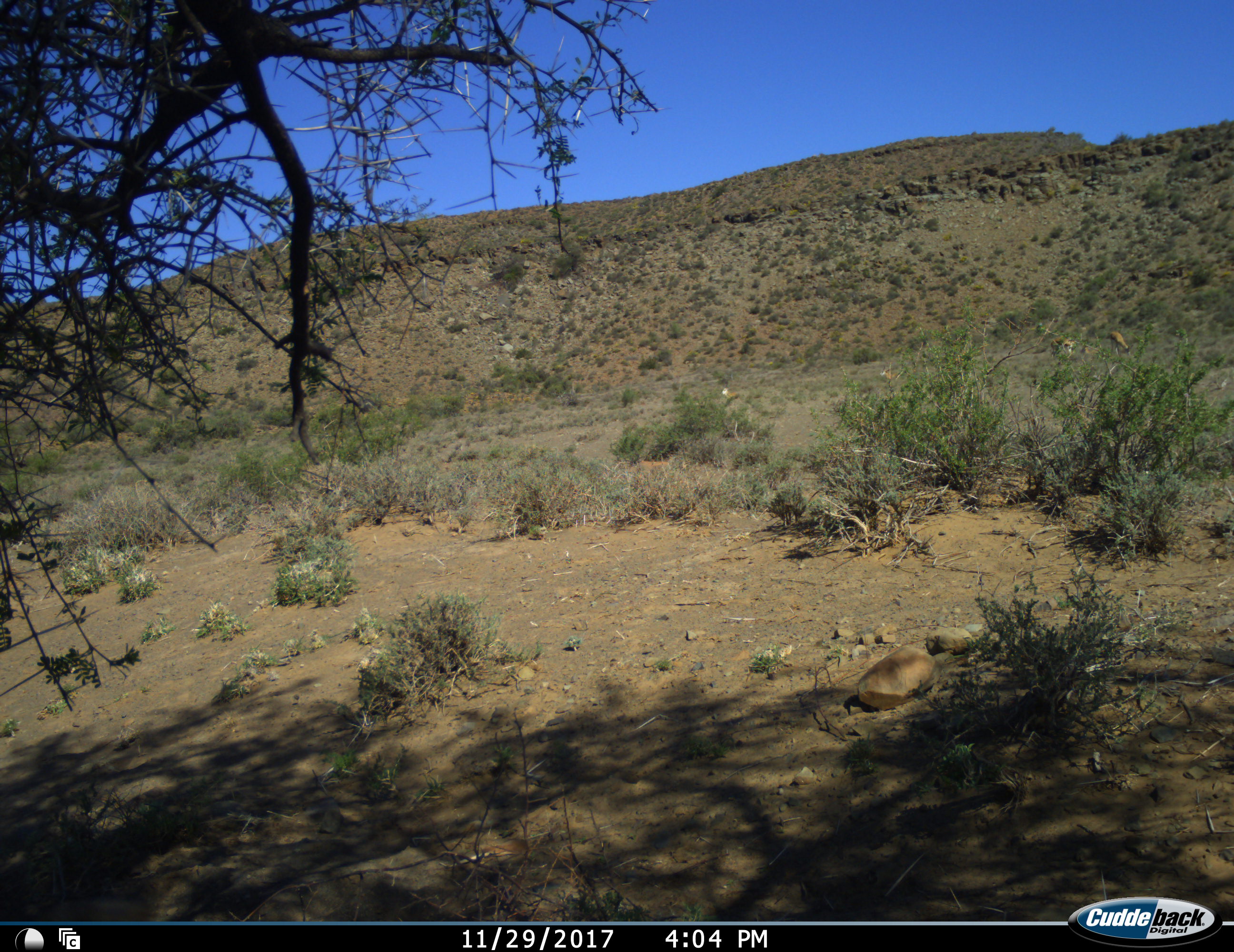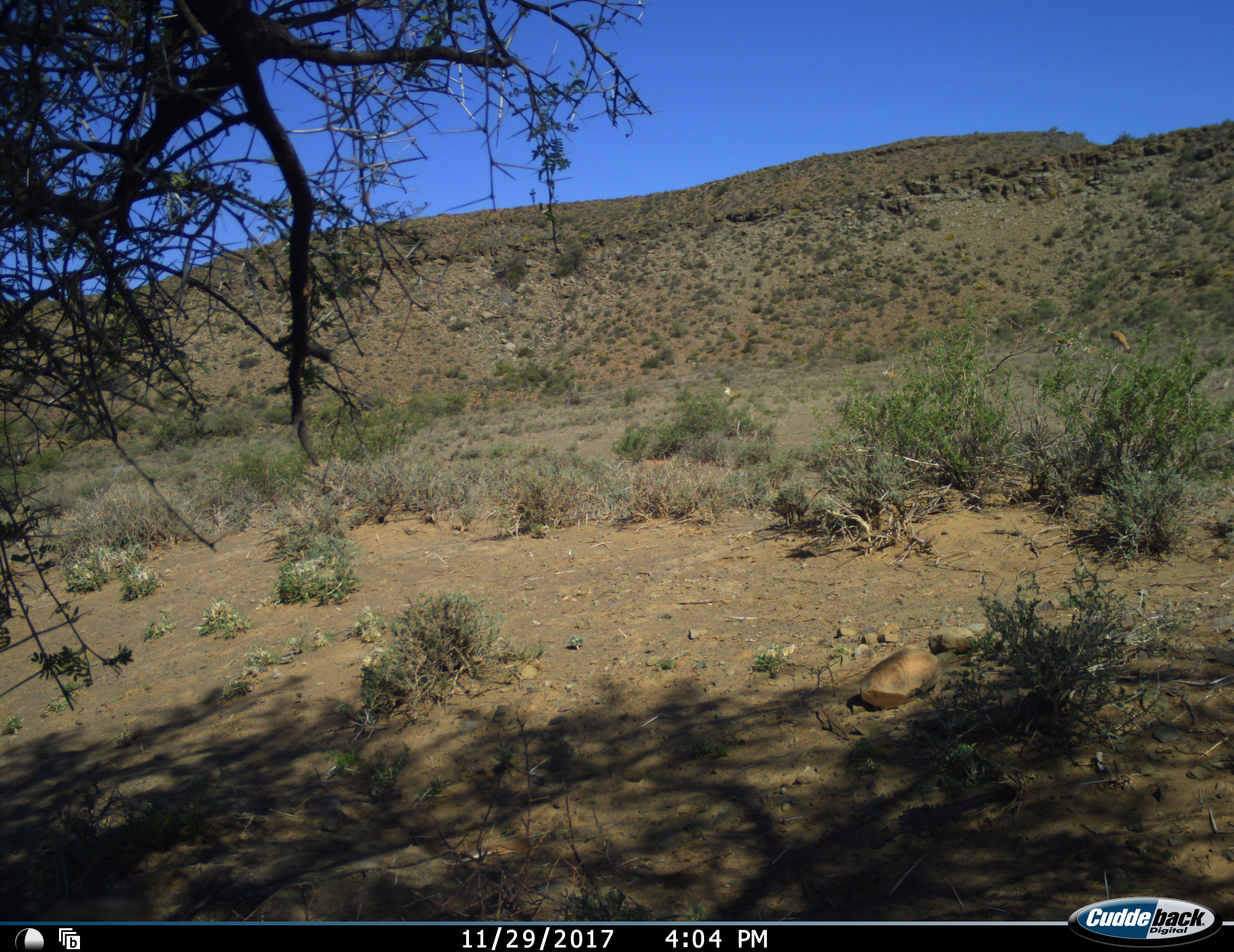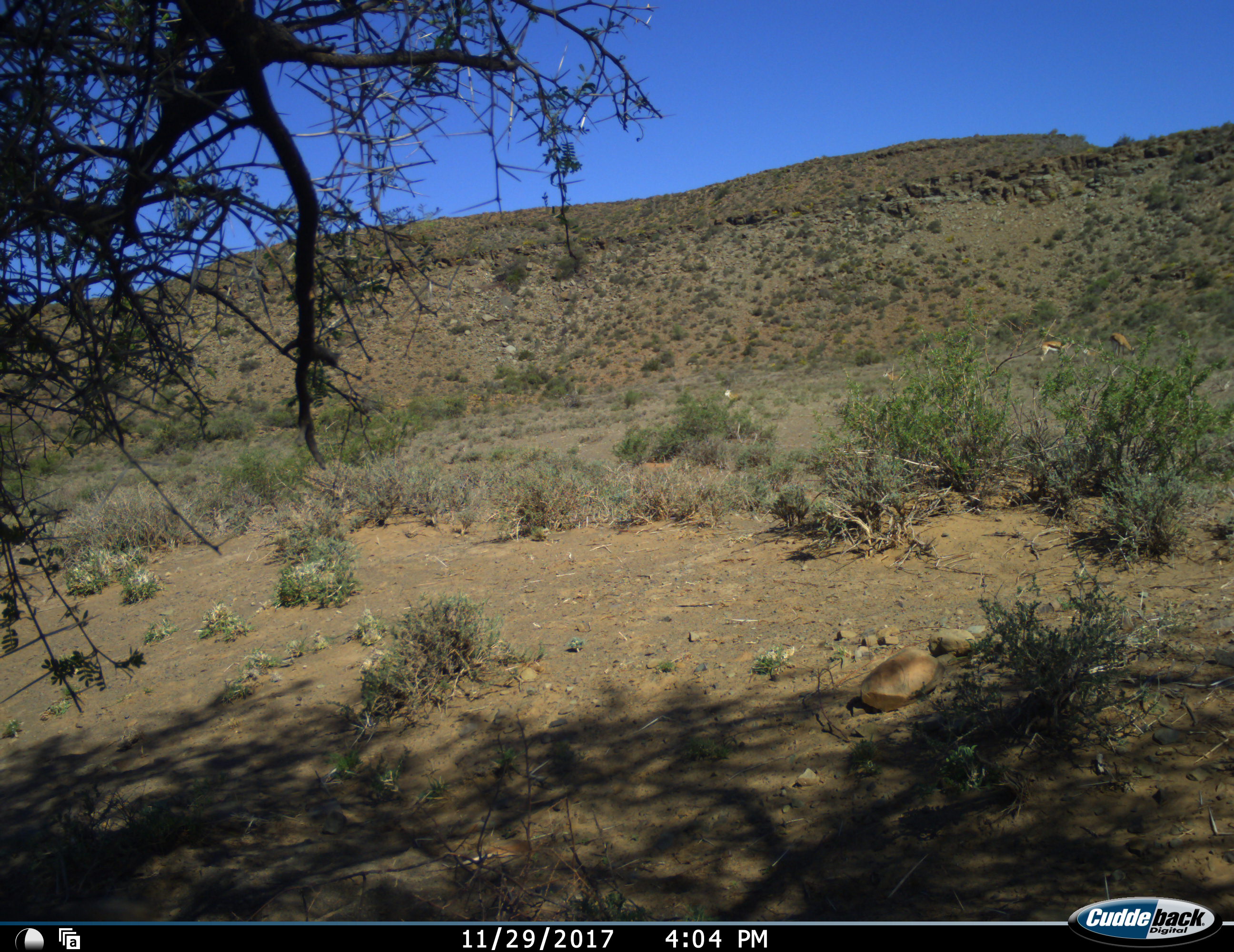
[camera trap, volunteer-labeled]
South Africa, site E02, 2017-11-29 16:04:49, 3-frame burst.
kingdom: Animalia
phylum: Chordata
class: Mammalia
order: Artiodactyla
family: Bovidae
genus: Antidorcas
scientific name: Antidorcas marsupialis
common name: springbok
Springbok (Antidorcas marsupialis), count 4. Behavior (volunteer vote fractions): standing 71%, resting 71%, moving 43%, interacting 0%. Young present (vote fraction): 0%. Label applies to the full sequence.